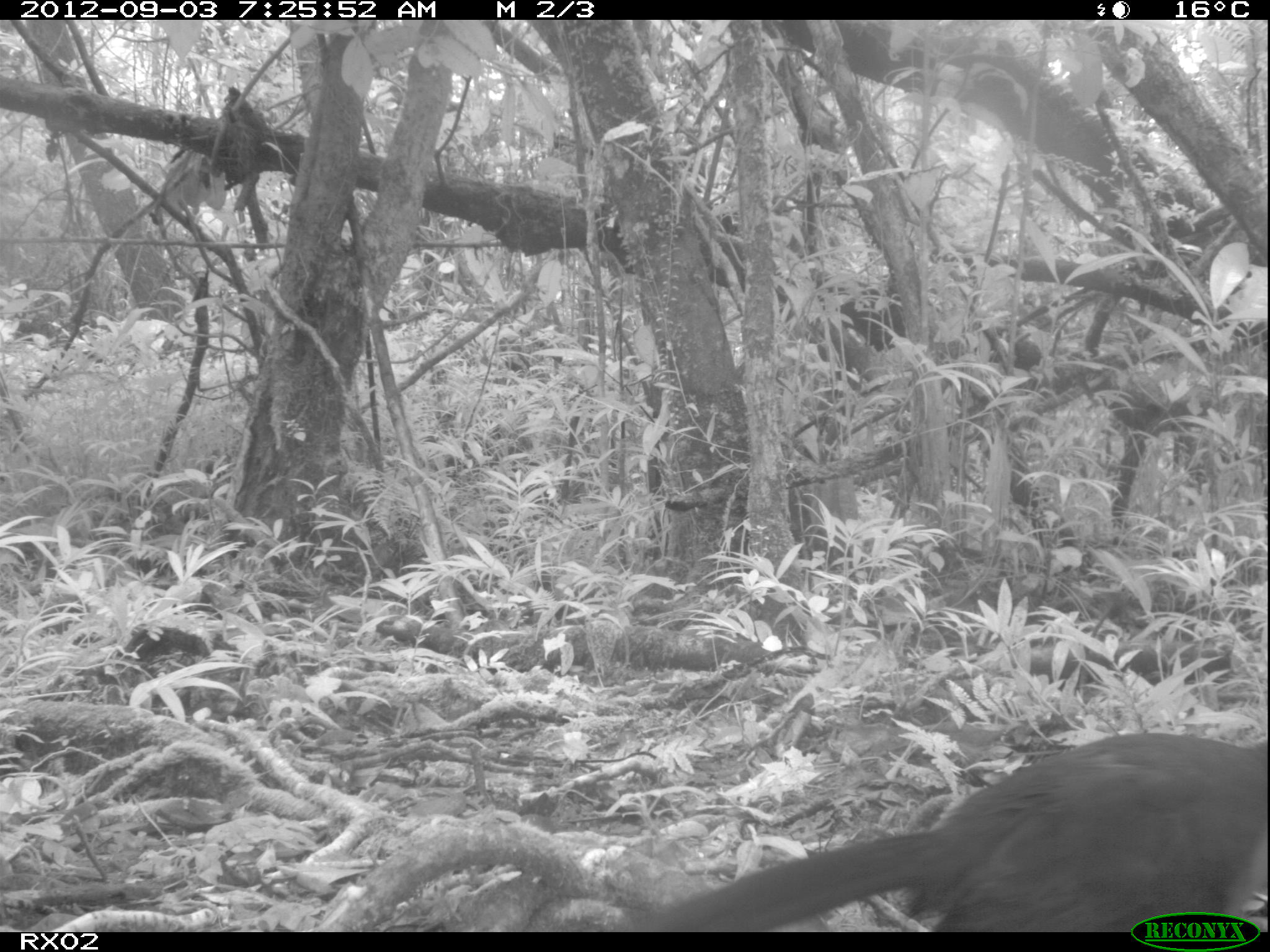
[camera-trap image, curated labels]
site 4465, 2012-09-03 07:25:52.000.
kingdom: Animalia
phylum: Chordata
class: Aves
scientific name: Aves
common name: bird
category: unknown bird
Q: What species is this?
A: Unknown bird (bird) (Aves).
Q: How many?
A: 1.